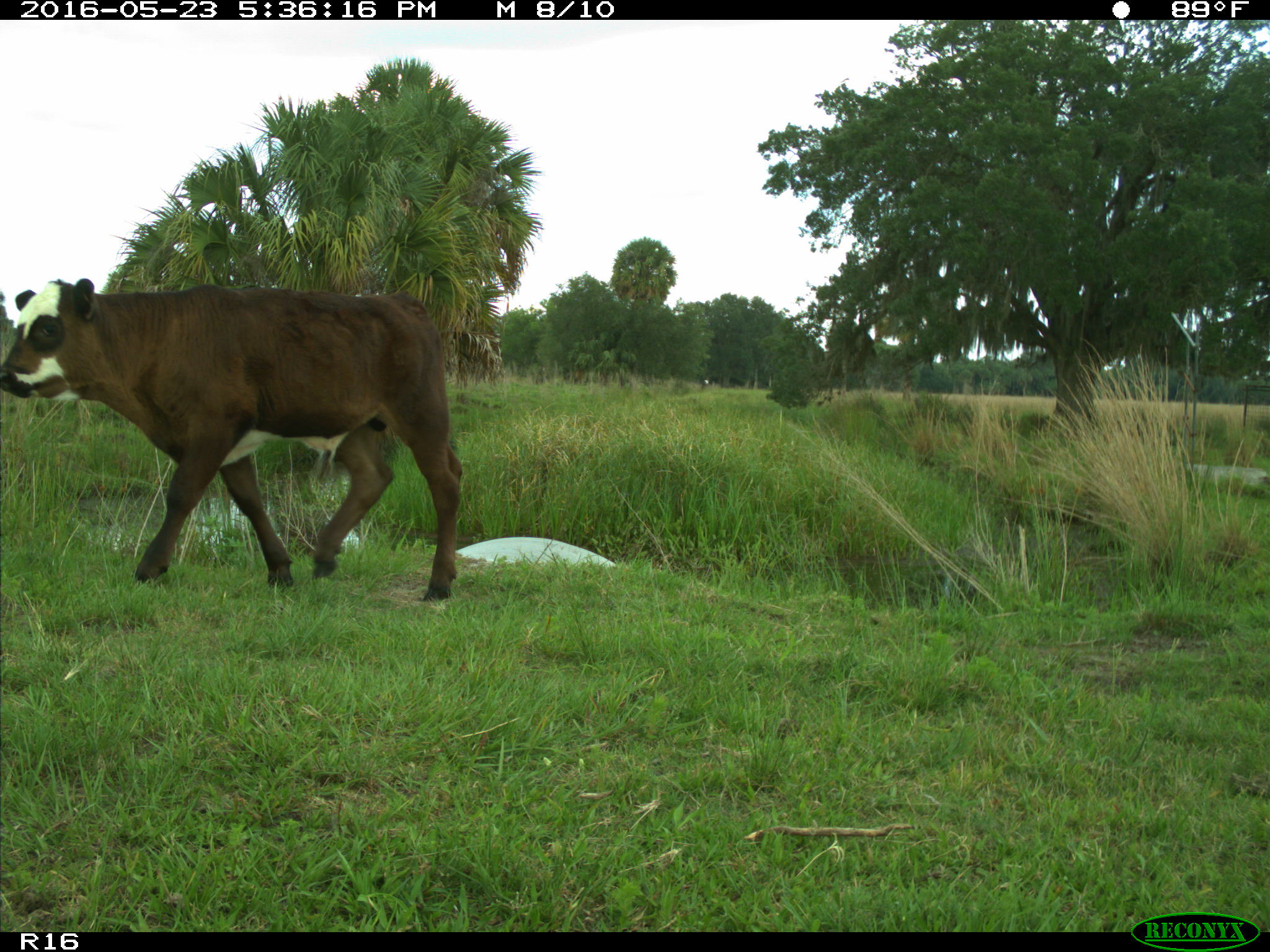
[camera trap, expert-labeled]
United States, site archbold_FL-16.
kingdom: Animalia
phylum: Chordata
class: Mammalia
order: Artiodactyla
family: Bovidae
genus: Bos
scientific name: Bos taurus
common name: domestic cow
Bos taurus (domestic cow).